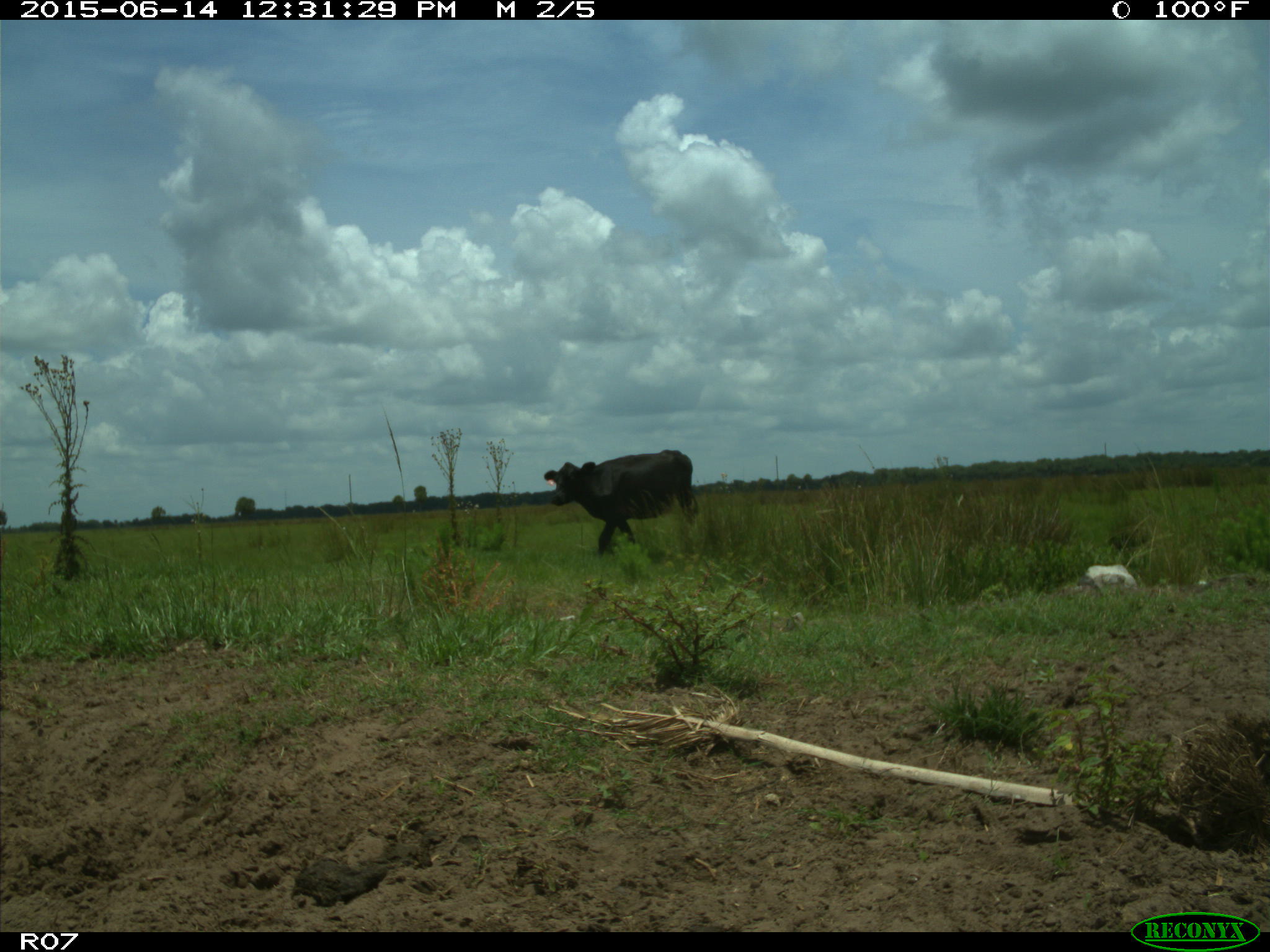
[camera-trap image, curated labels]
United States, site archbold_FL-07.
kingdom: Animalia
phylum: Chordata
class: Mammalia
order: Artiodactyla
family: Bovidae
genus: Bos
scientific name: Bos taurus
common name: domestic cow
Bos taurus (domestic cow).